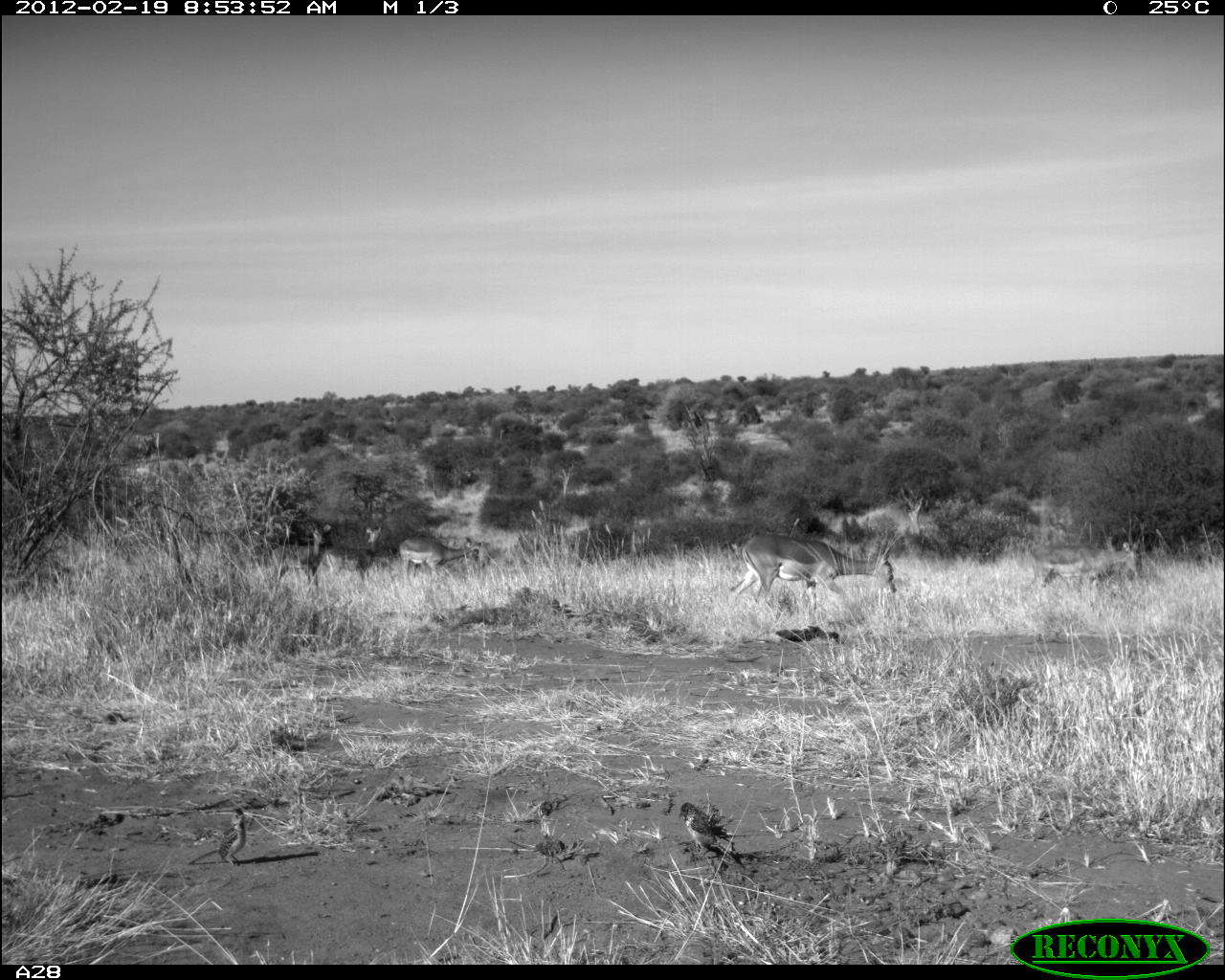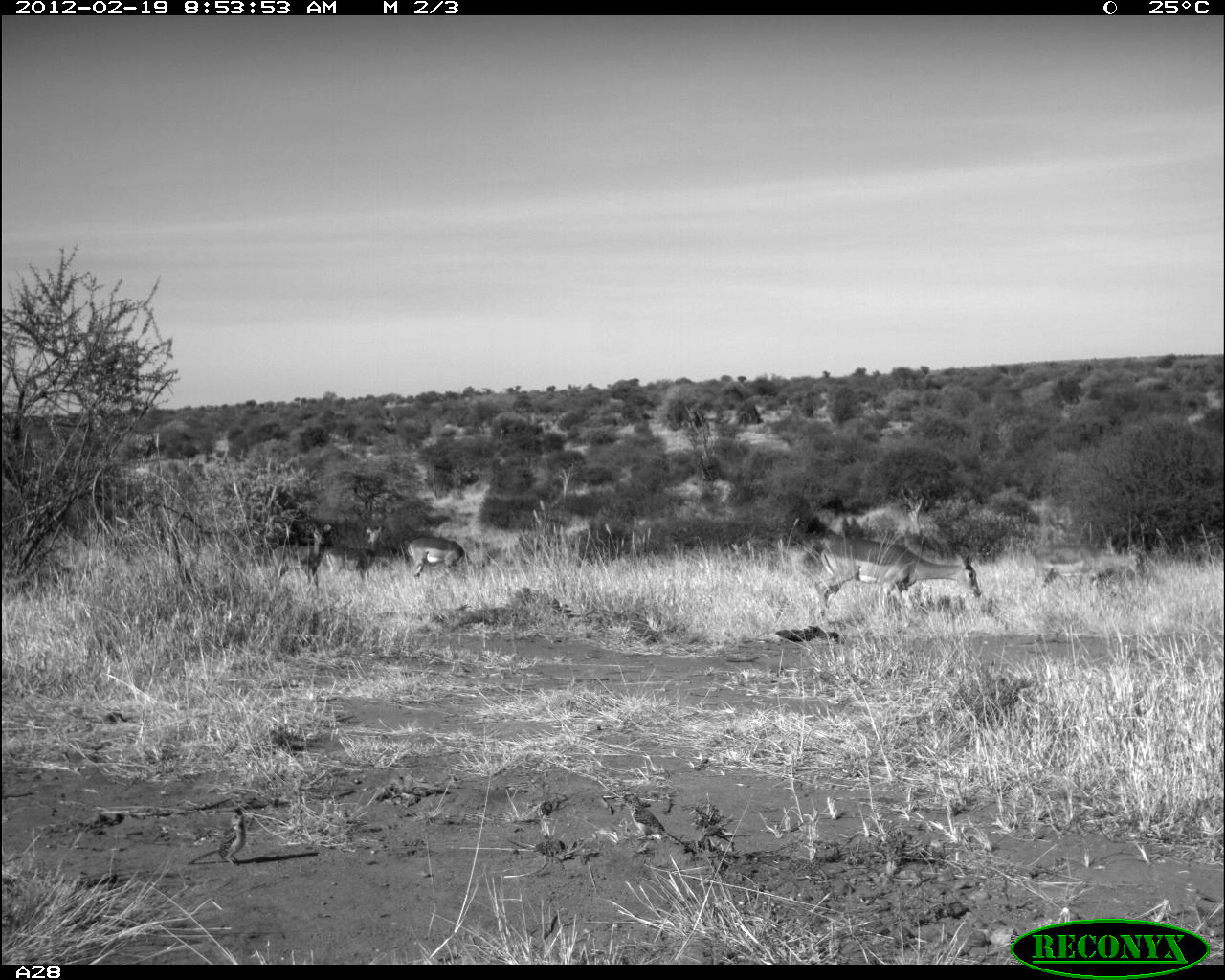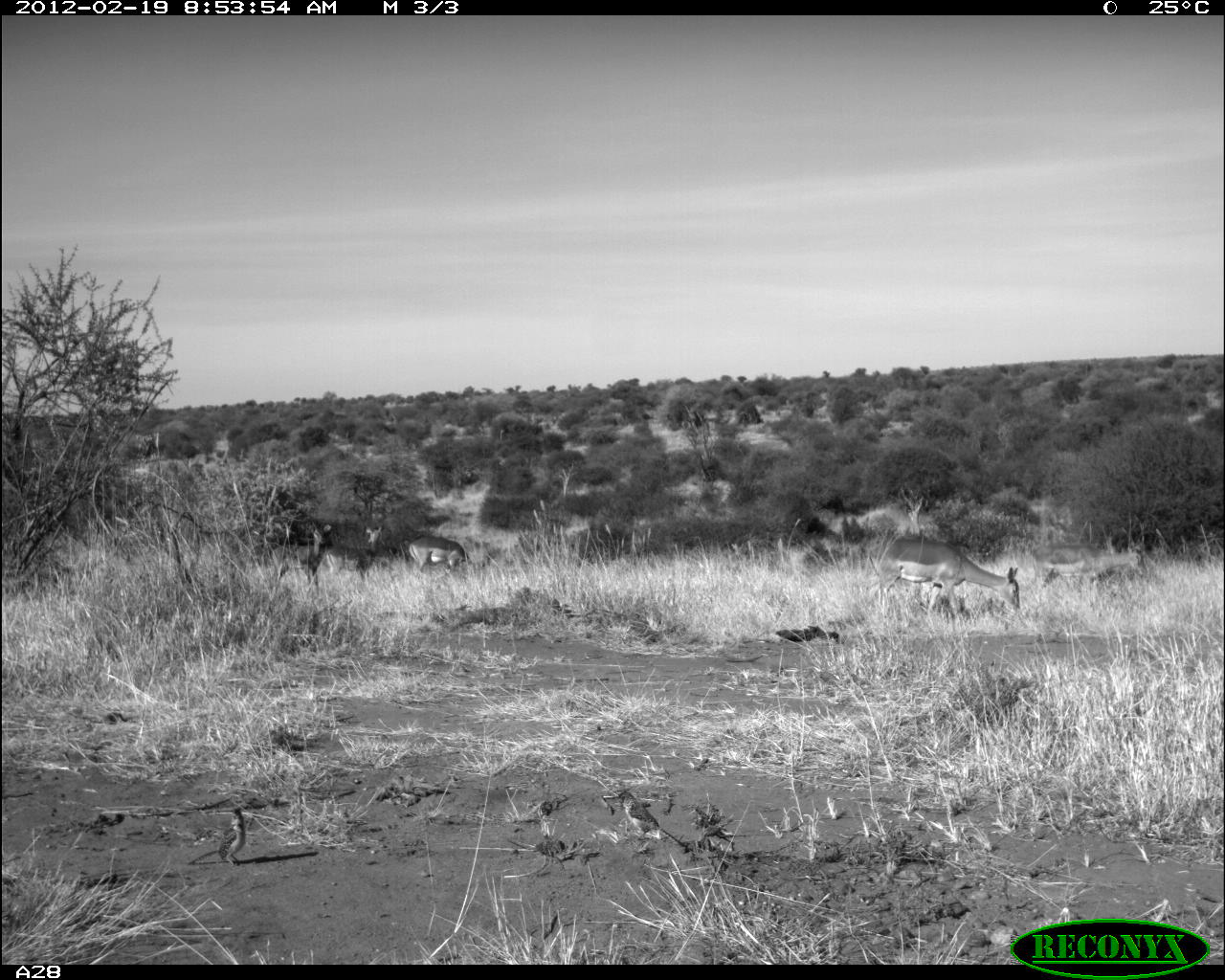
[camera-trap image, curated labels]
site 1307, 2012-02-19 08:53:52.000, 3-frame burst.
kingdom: Animalia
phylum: Chordata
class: Mammalia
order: Artiodactyla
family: Bovidae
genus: Aepyceros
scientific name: Aepyceros melampus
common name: impala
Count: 5.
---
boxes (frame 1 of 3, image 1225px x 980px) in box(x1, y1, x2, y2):
aepyceros melampus: box(727, 532, 898, 614); box(266, 524, 333, 591); box(1080, 541, 1147, 607); box(399, 534, 482, 585); box(676, 802, 740, 866); box(322, 519, 384, 584); box(1040, 559, 1098, 593); box(775, 622, 844, 647); box(218, 806, 246, 864)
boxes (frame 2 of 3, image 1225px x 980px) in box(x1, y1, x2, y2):
aepyceros melampus: box(814, 534, 983, 618); box(1030, 542, 1147, 592); box(267, 521, 334, 587); box(622, 792, 692, 851); box(185, 807, 246, 866); box(324, 524, 384, 581); box(407, 537, 467, 577); box(776, 625, 840, 645)